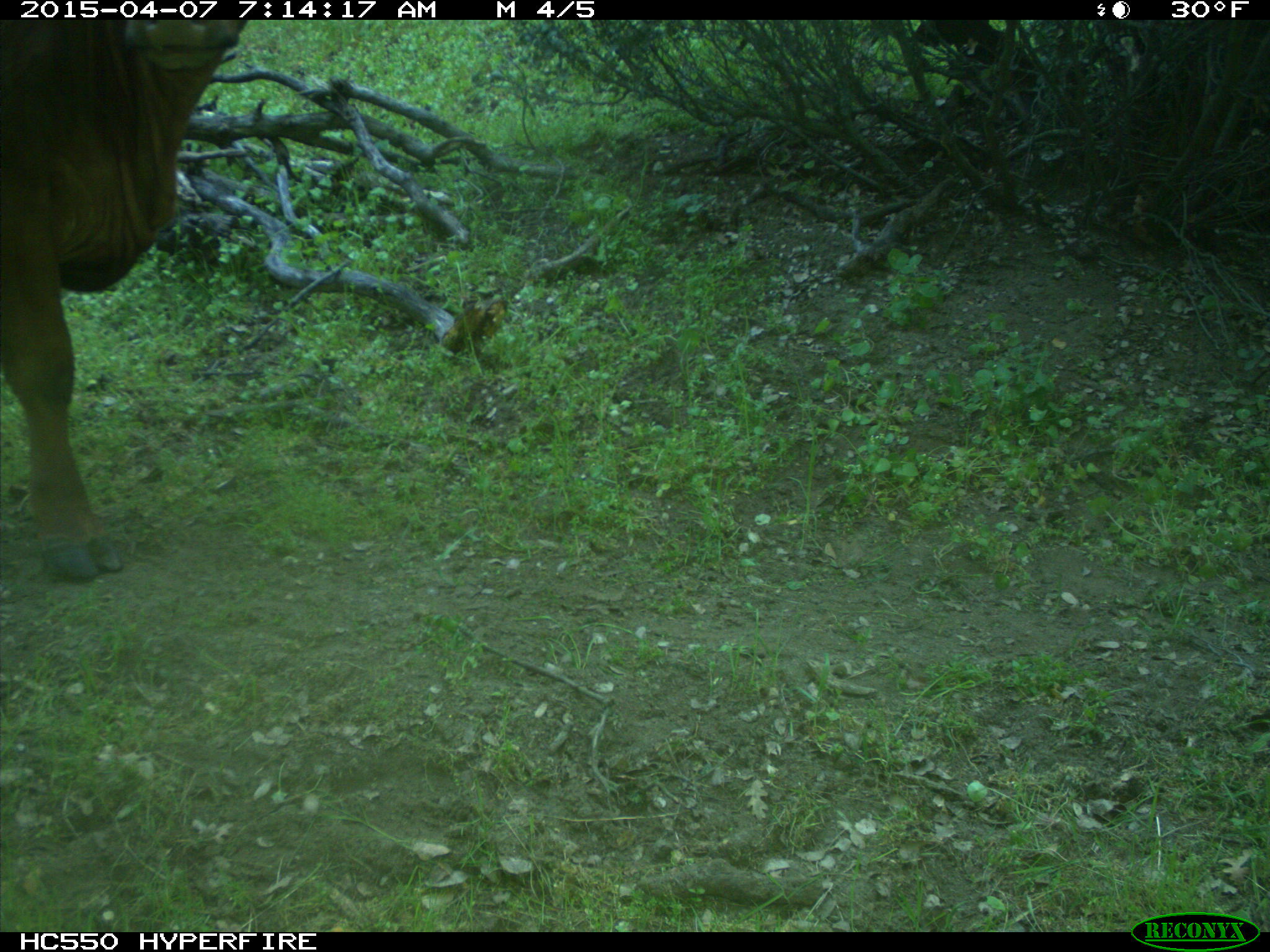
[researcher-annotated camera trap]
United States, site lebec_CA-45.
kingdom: Animalia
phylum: Chordata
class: Mammalia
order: Artiodactyla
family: Bovidae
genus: Bos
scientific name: Bos taurus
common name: domestic cow